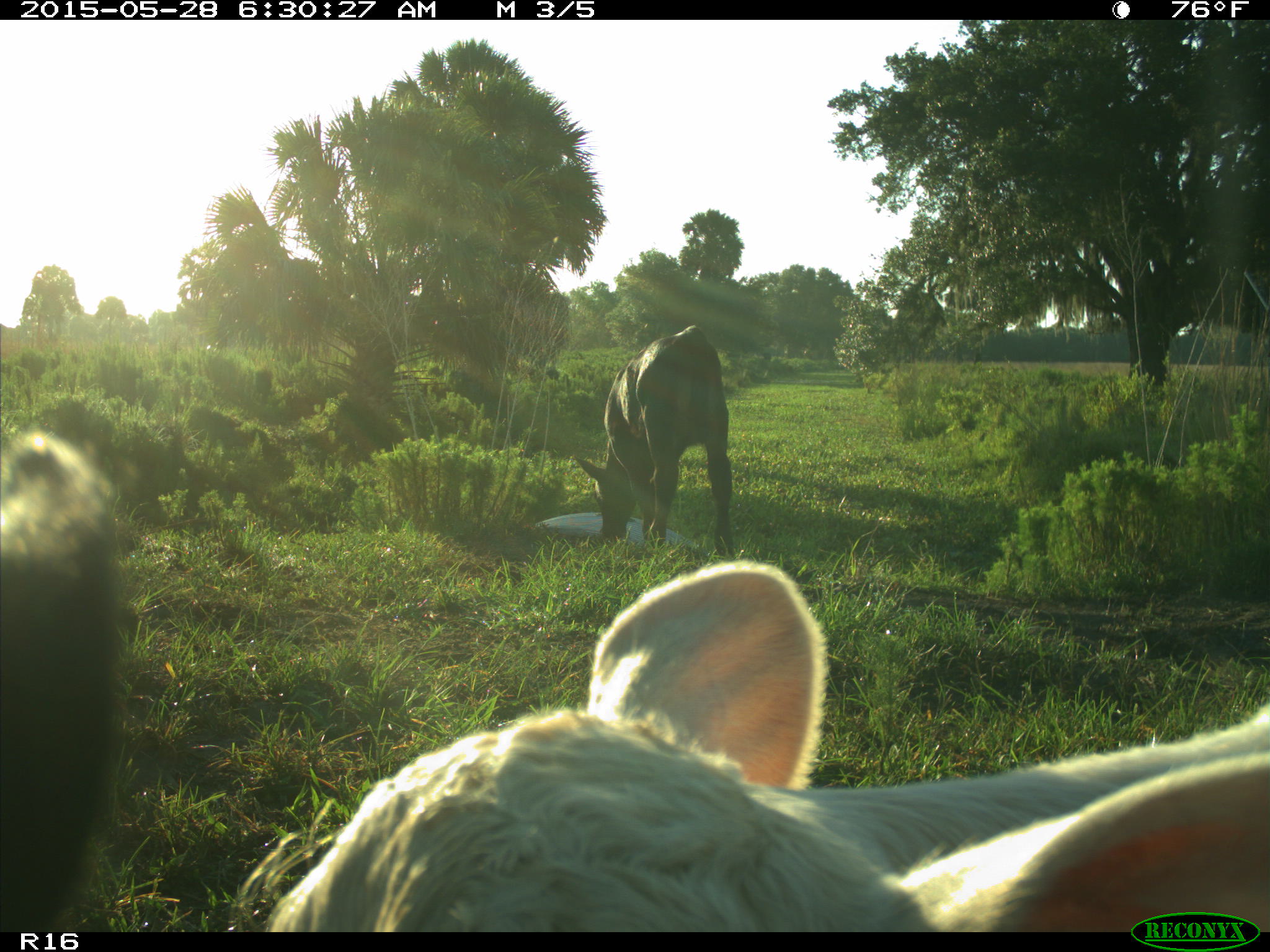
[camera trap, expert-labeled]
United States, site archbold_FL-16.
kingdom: Animalia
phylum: Chordata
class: Mammalia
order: Artiodactyla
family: Bovidae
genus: Bos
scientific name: Bos taurus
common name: domestic cow